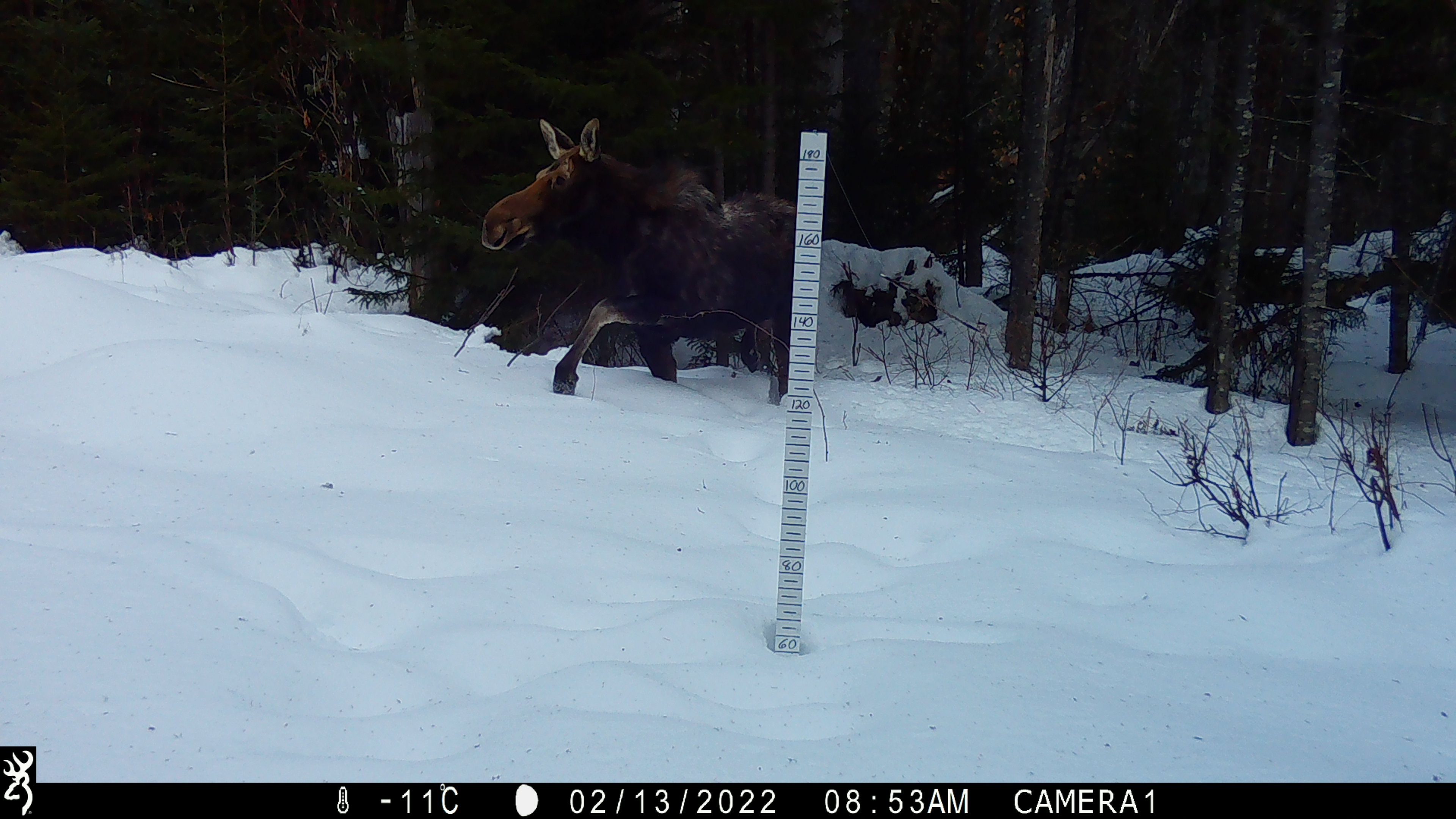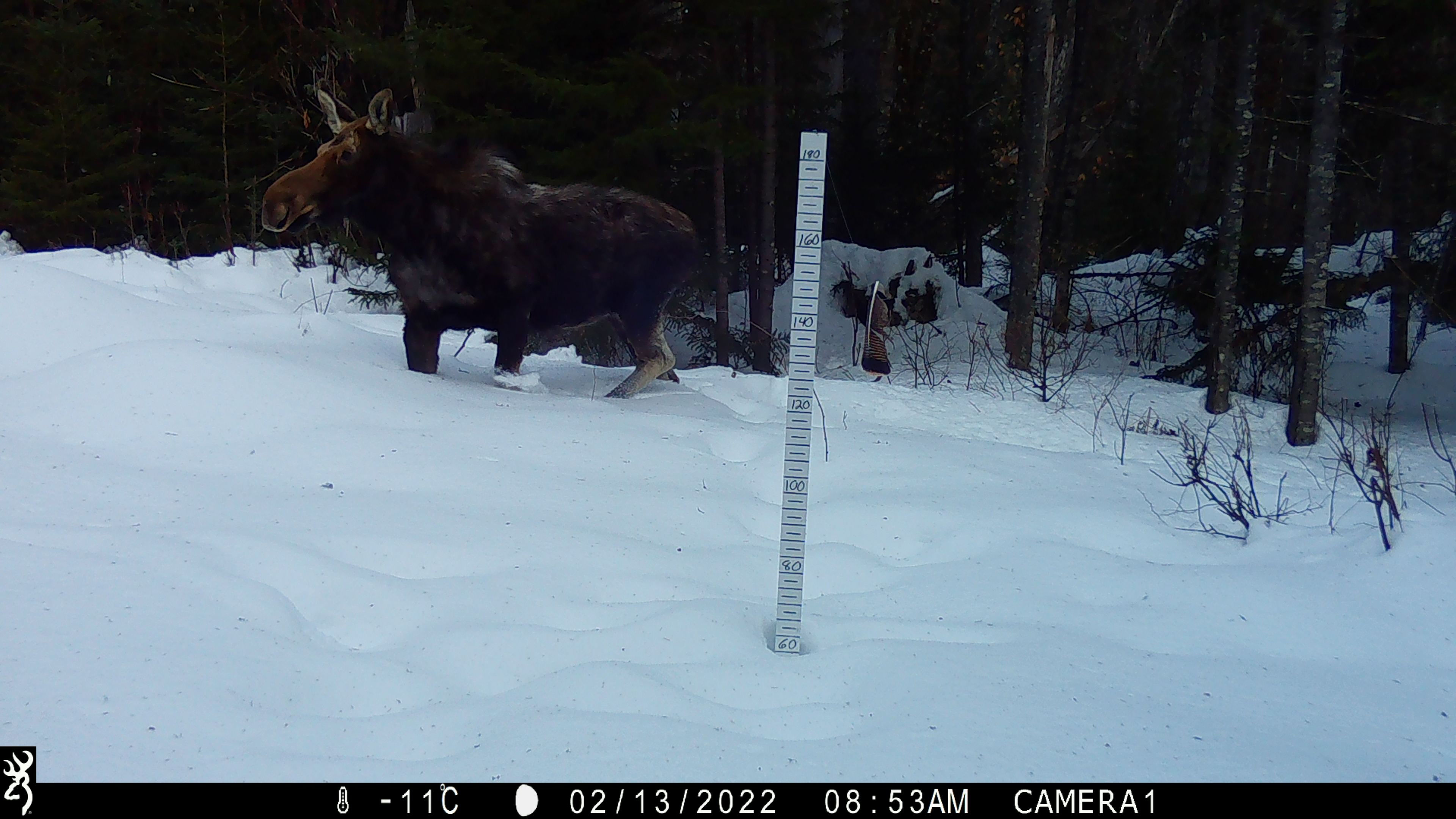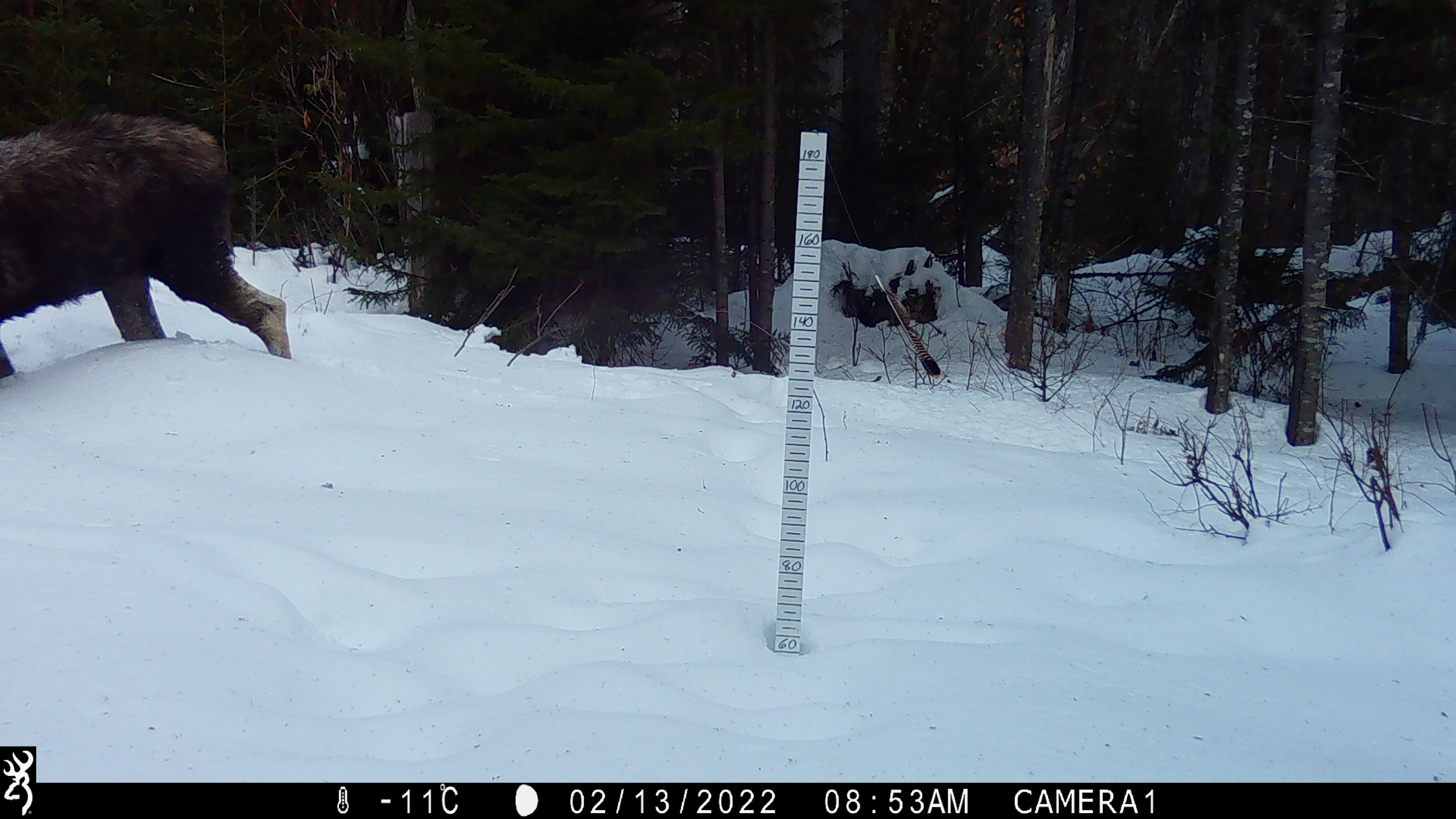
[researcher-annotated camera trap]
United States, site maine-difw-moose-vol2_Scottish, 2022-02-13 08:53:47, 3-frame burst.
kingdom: Animalia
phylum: Chordata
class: Mammalia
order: Artiodactyla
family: Cervidae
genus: Alces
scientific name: Alces alces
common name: moose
Moose (Alces alces).